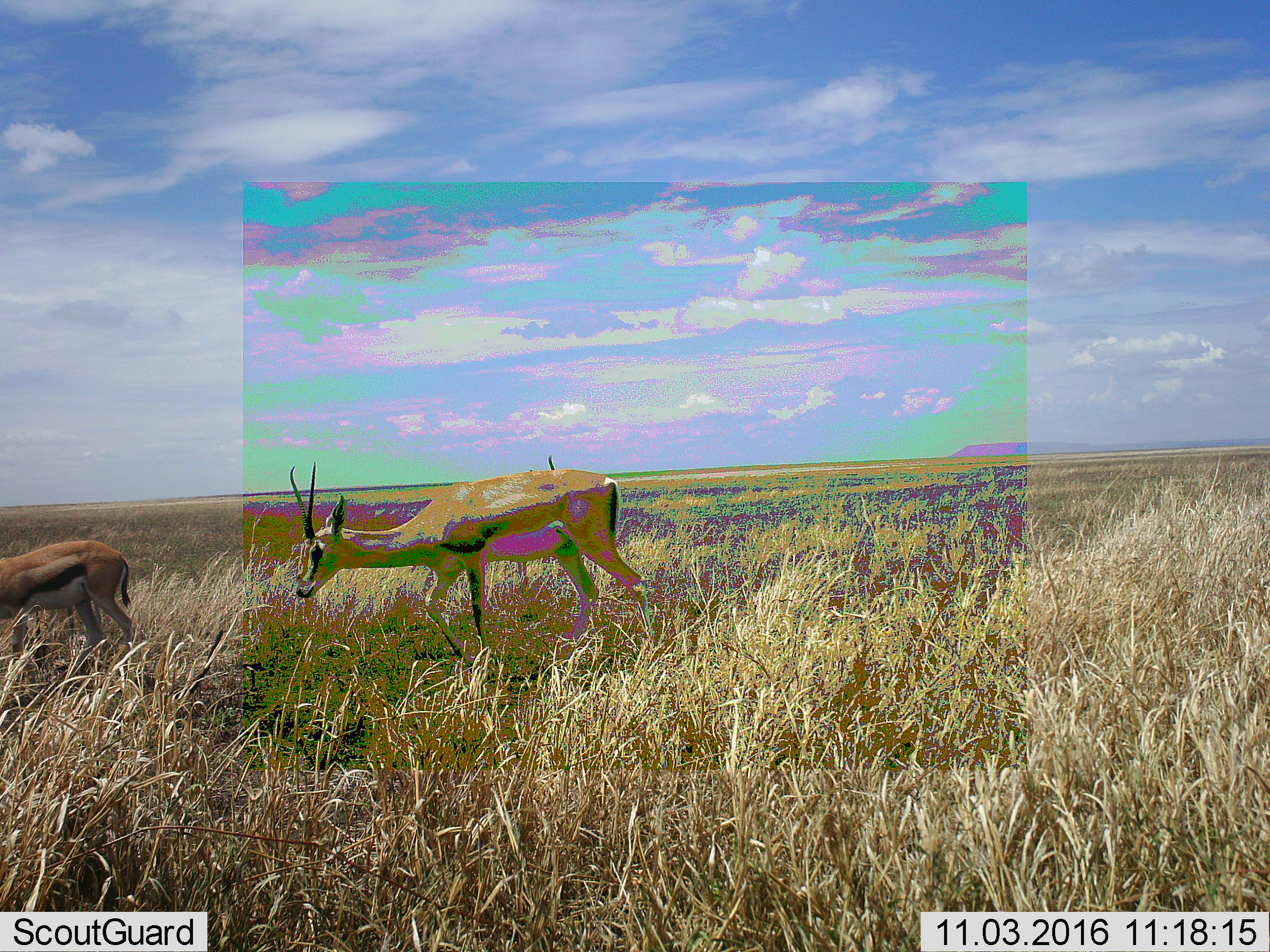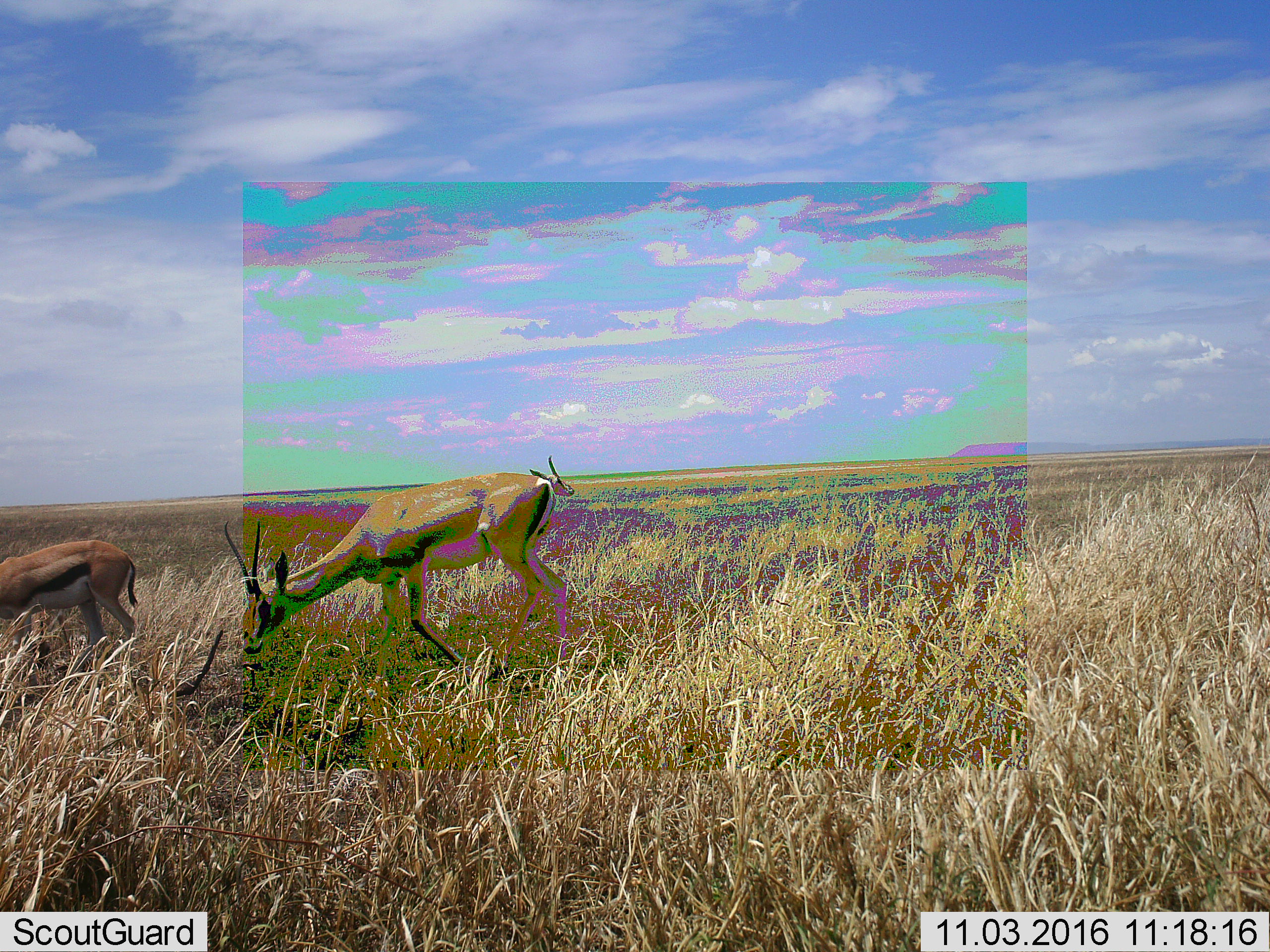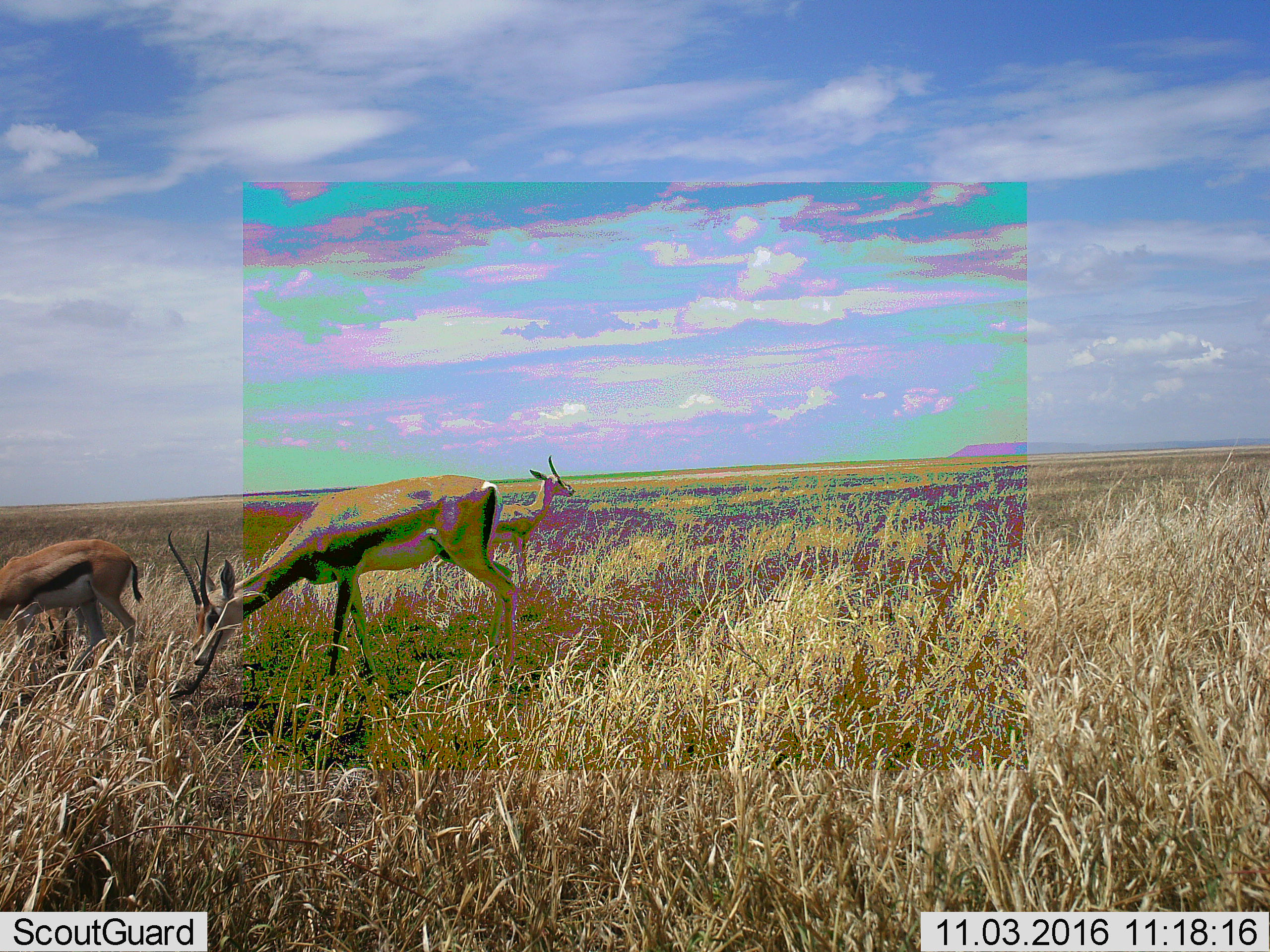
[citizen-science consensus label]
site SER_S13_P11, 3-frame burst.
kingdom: Animalia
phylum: Chordata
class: Mammalia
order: Artiodactyla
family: Bovidae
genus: Eudorcas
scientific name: Eudorcas thomsonii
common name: thomson's gazelle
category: gazellethomsons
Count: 3.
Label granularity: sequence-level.